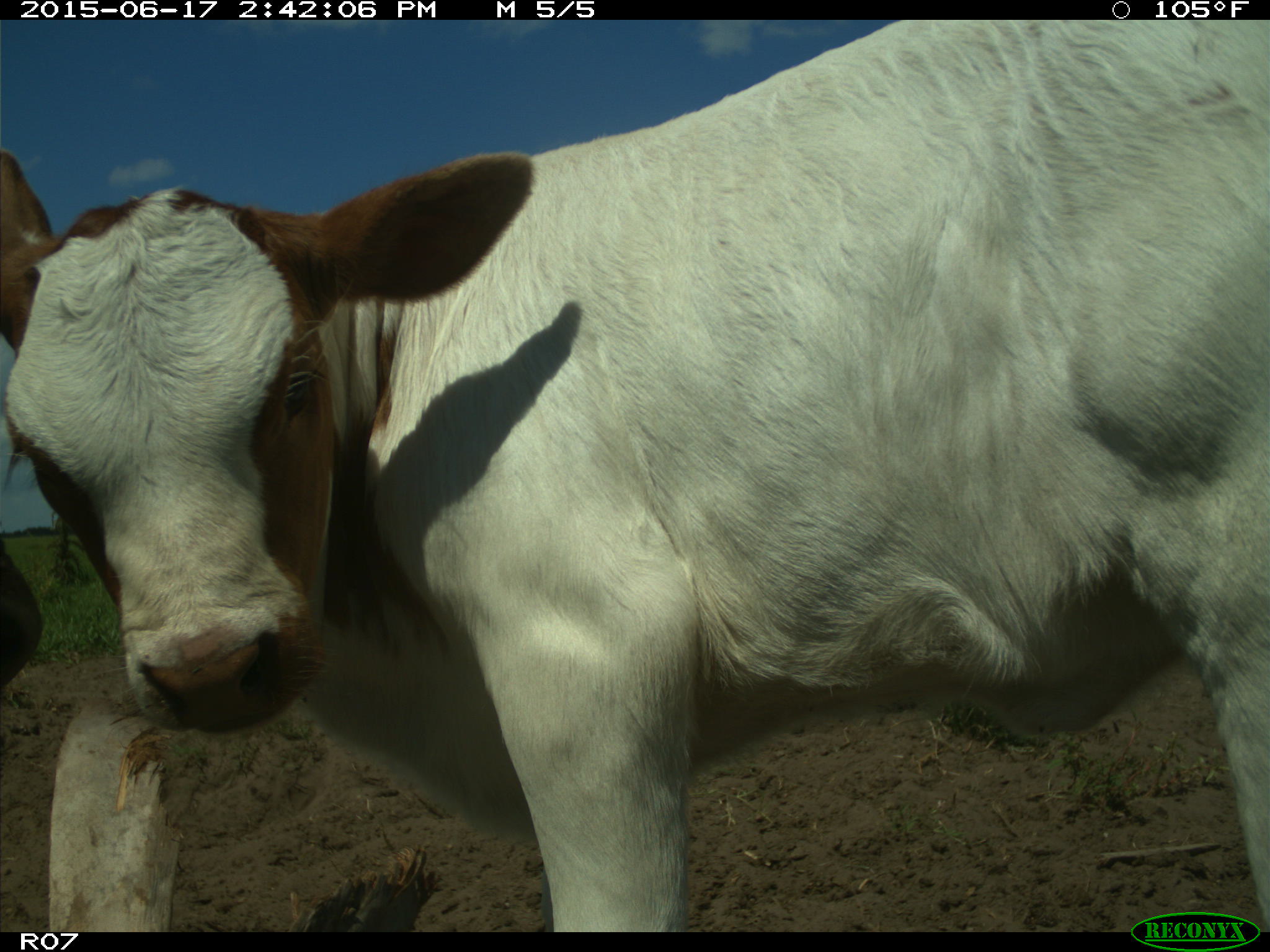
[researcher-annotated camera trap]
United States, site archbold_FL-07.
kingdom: Animalia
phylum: Chordata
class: Mammalia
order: Artiodactyla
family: Bovidae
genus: Bos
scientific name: Bos taurus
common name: domestic cow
Bos taurus (domestic cow).